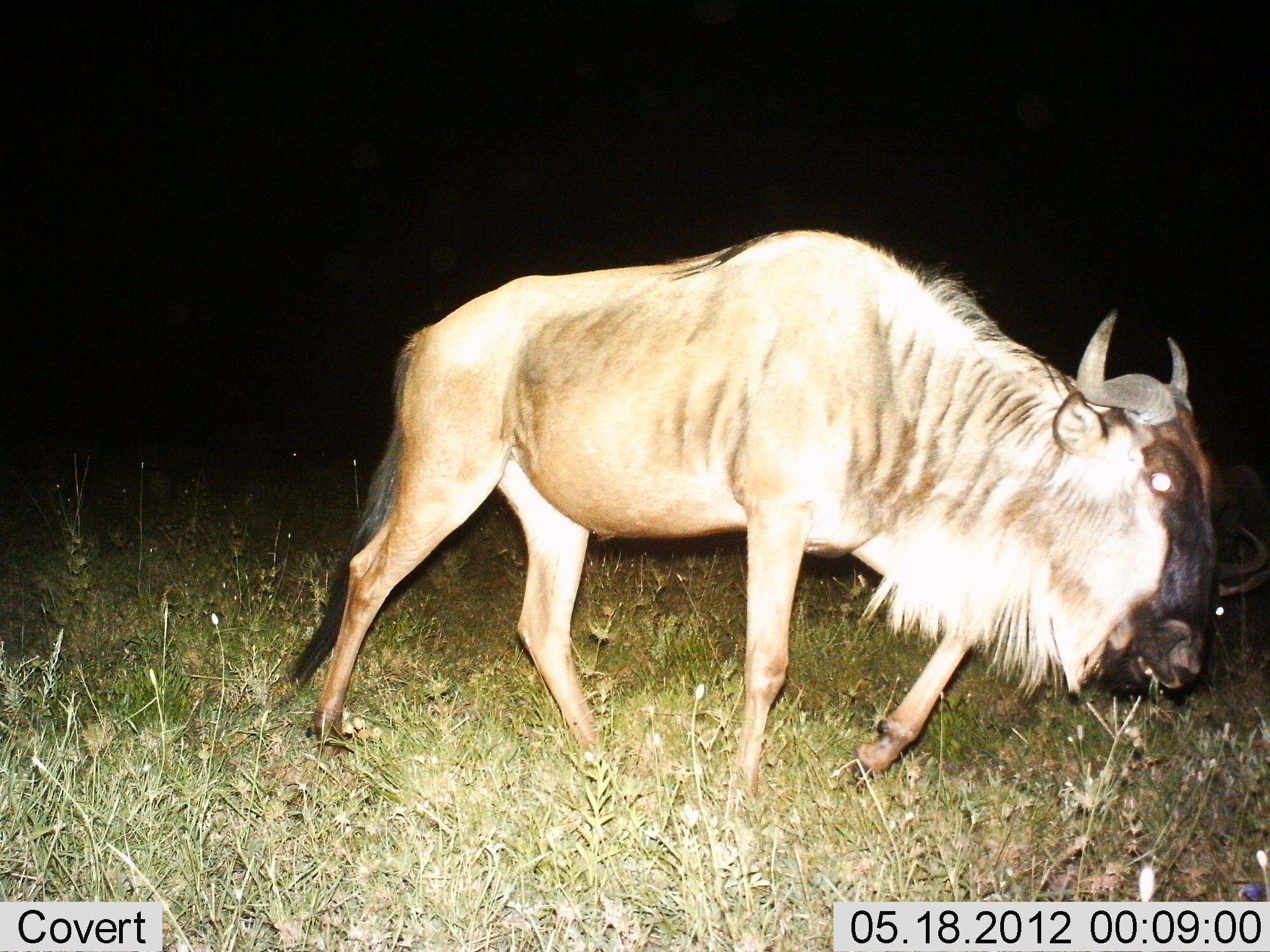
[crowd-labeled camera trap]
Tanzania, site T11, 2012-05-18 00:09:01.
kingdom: Animalia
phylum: Chordata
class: Mammalia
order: Artiodactyla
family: Bovidae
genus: Connochaetes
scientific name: Connochaetes taurinus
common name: blue wildebeest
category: wildebeest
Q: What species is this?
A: Wildebeest (blue wildebeest) (Connochaetes taurinus).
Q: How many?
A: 1.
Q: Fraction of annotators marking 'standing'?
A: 10%.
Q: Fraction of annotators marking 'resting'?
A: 0%.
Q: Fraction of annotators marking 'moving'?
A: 90%.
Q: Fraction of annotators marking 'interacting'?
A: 0%.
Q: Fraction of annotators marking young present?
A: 0%.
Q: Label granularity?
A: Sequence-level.